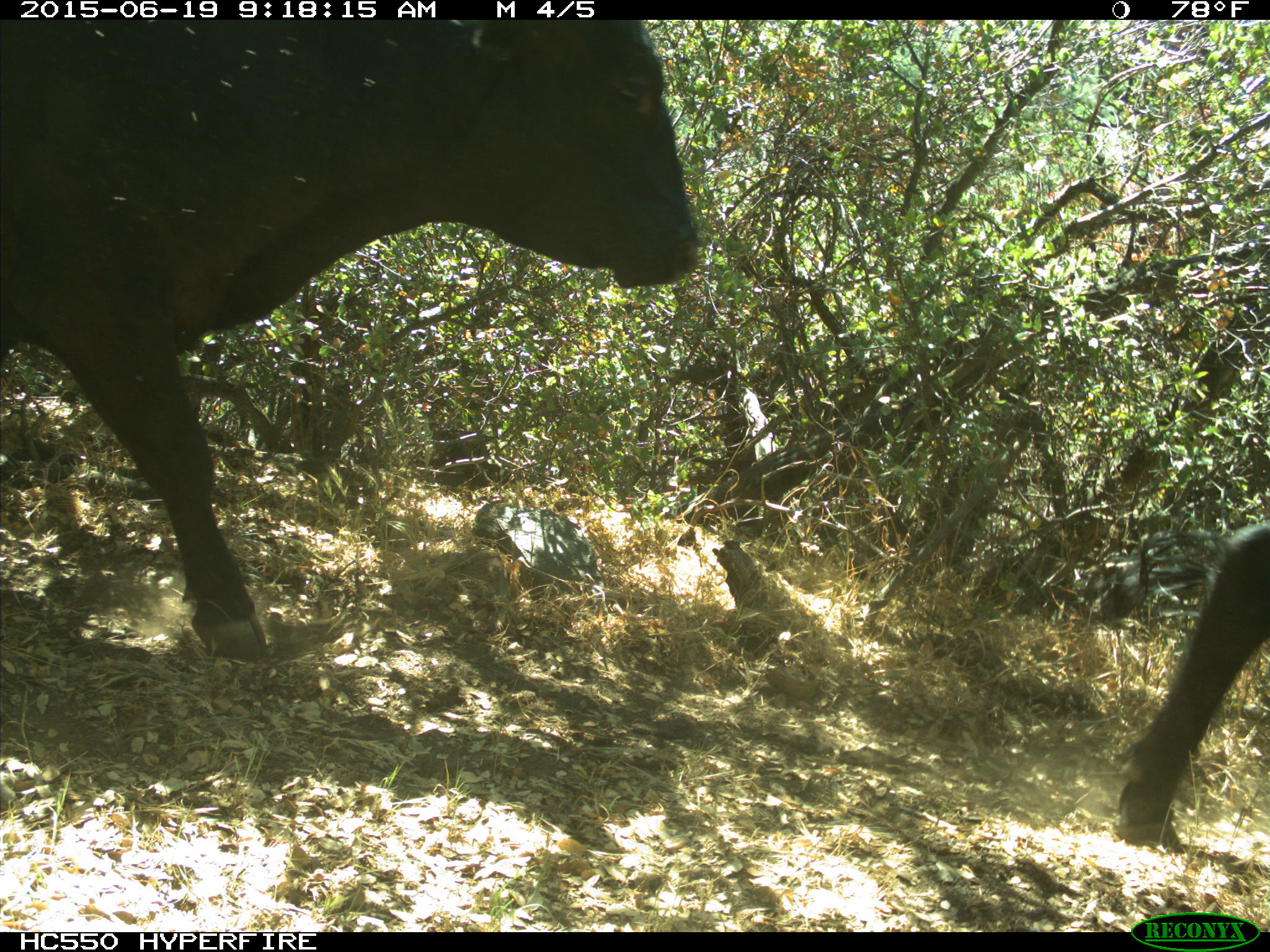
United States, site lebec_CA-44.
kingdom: Animalia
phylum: Chordata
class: Mammalia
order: Artiodactyla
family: Bovidae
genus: Bos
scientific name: Bos taurus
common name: domestic cow